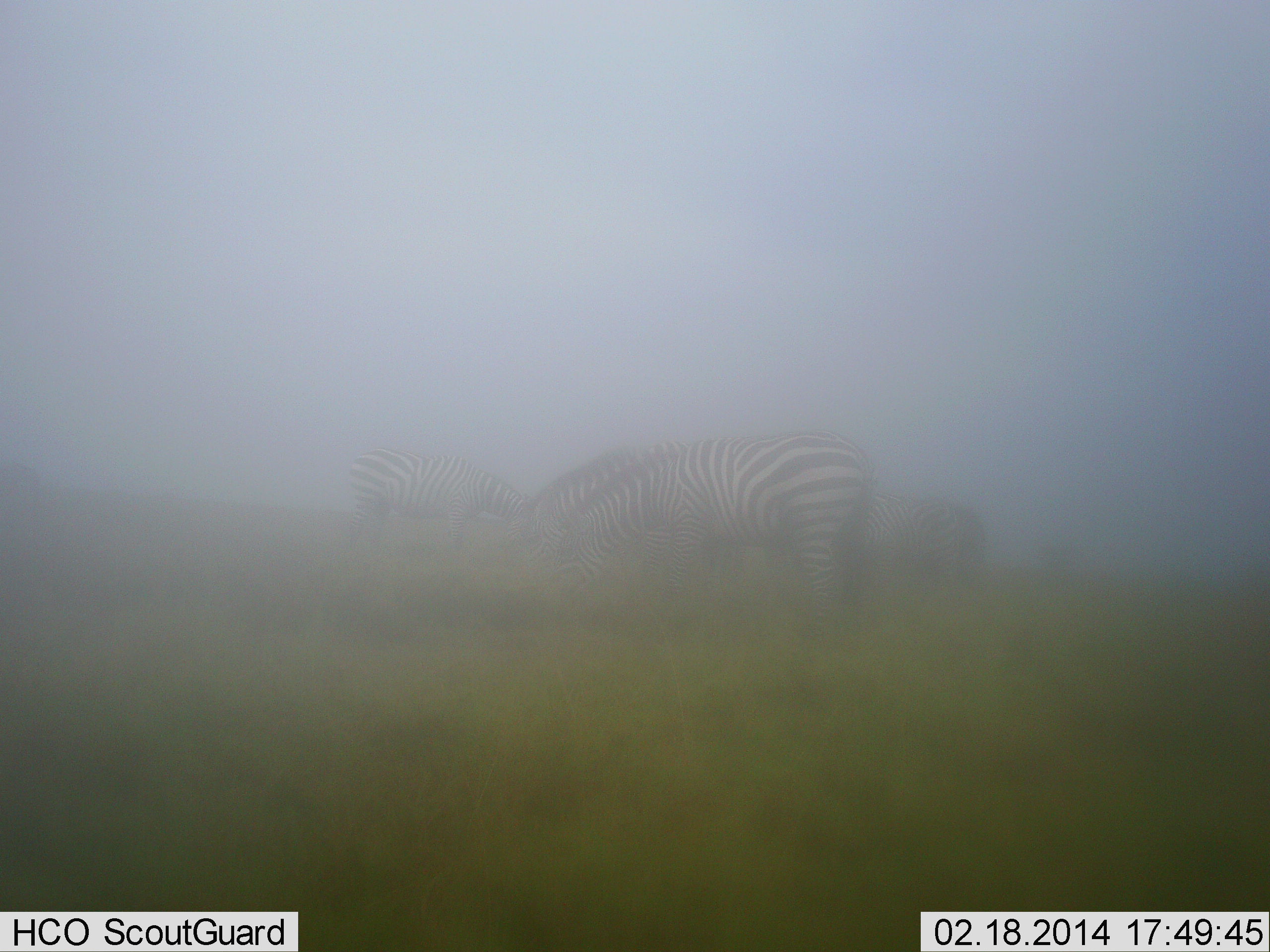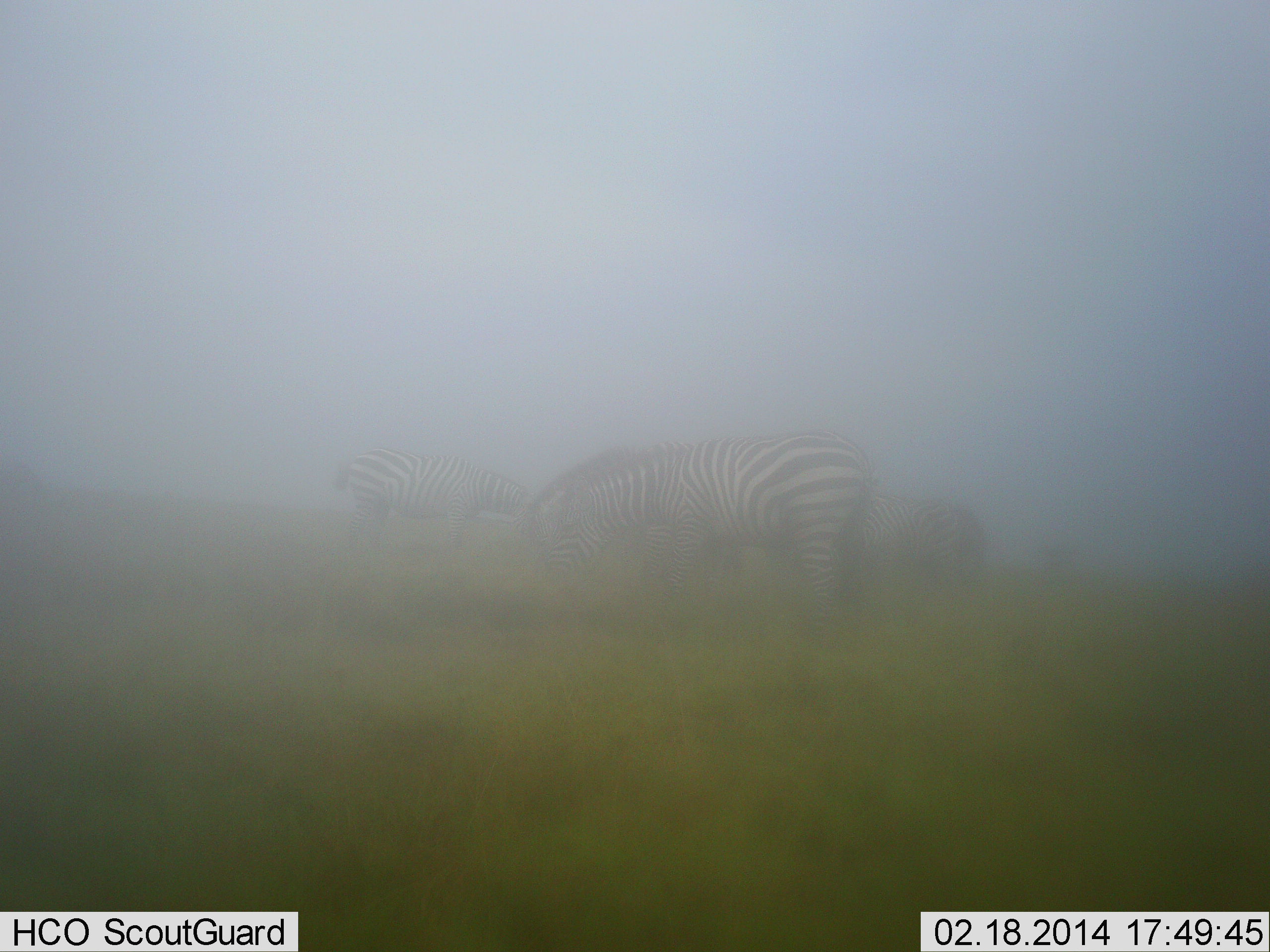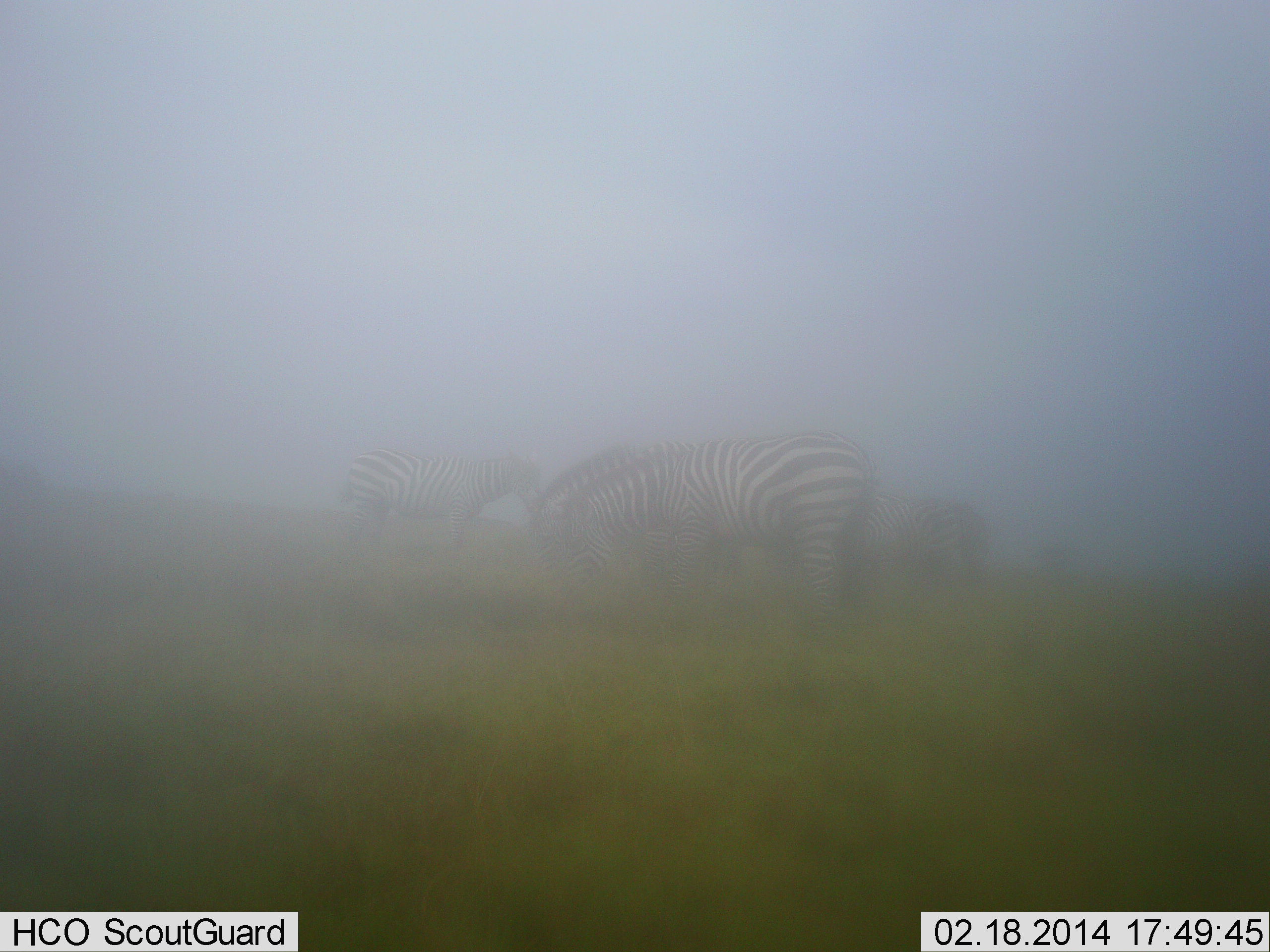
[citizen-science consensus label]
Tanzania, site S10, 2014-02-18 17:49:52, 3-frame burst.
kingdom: Animalia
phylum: Chordata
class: Mammalia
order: Perissodactyla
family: Equidae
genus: Equus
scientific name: Equus quagga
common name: plains zebra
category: zebra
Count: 4.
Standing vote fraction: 50%.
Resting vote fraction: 0%.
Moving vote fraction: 0%.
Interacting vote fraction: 10%.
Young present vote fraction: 0%.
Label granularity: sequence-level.